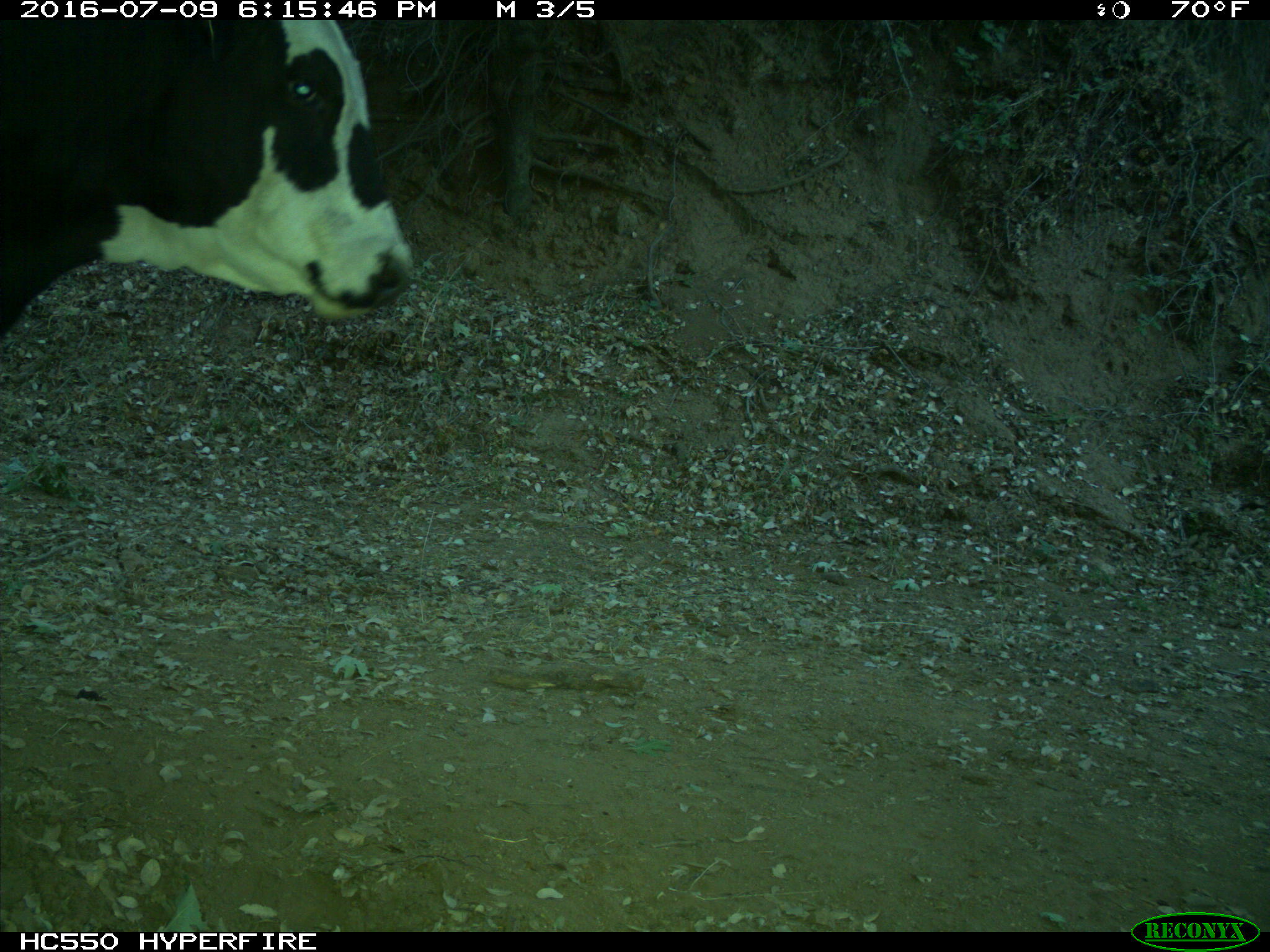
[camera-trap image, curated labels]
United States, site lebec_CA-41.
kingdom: Animalia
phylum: Chordata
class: Mammalia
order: Artiodactyla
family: Bovidae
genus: Bos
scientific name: Bos taurus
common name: domestic cow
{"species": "Bos taurus (domestic cow)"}